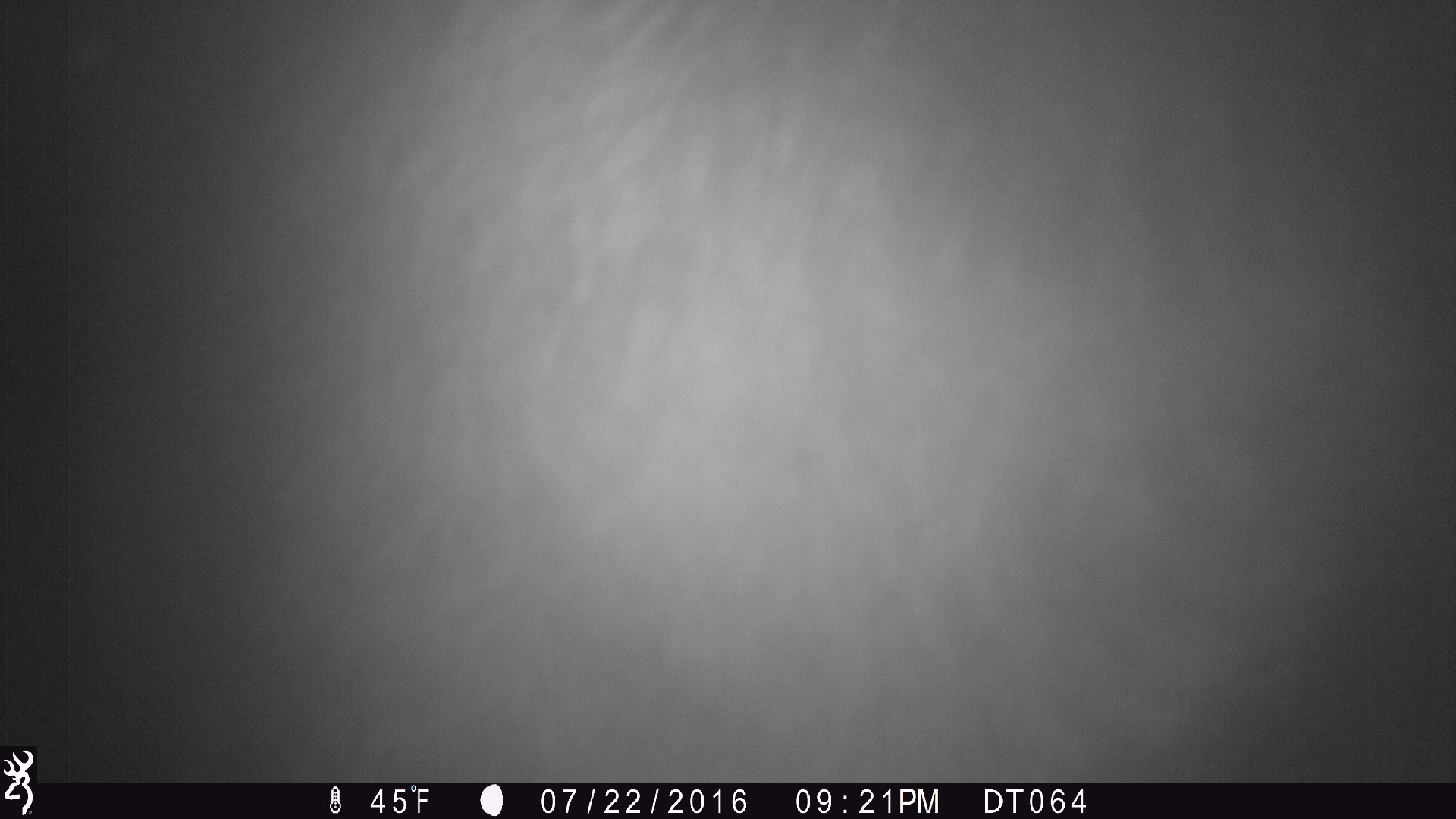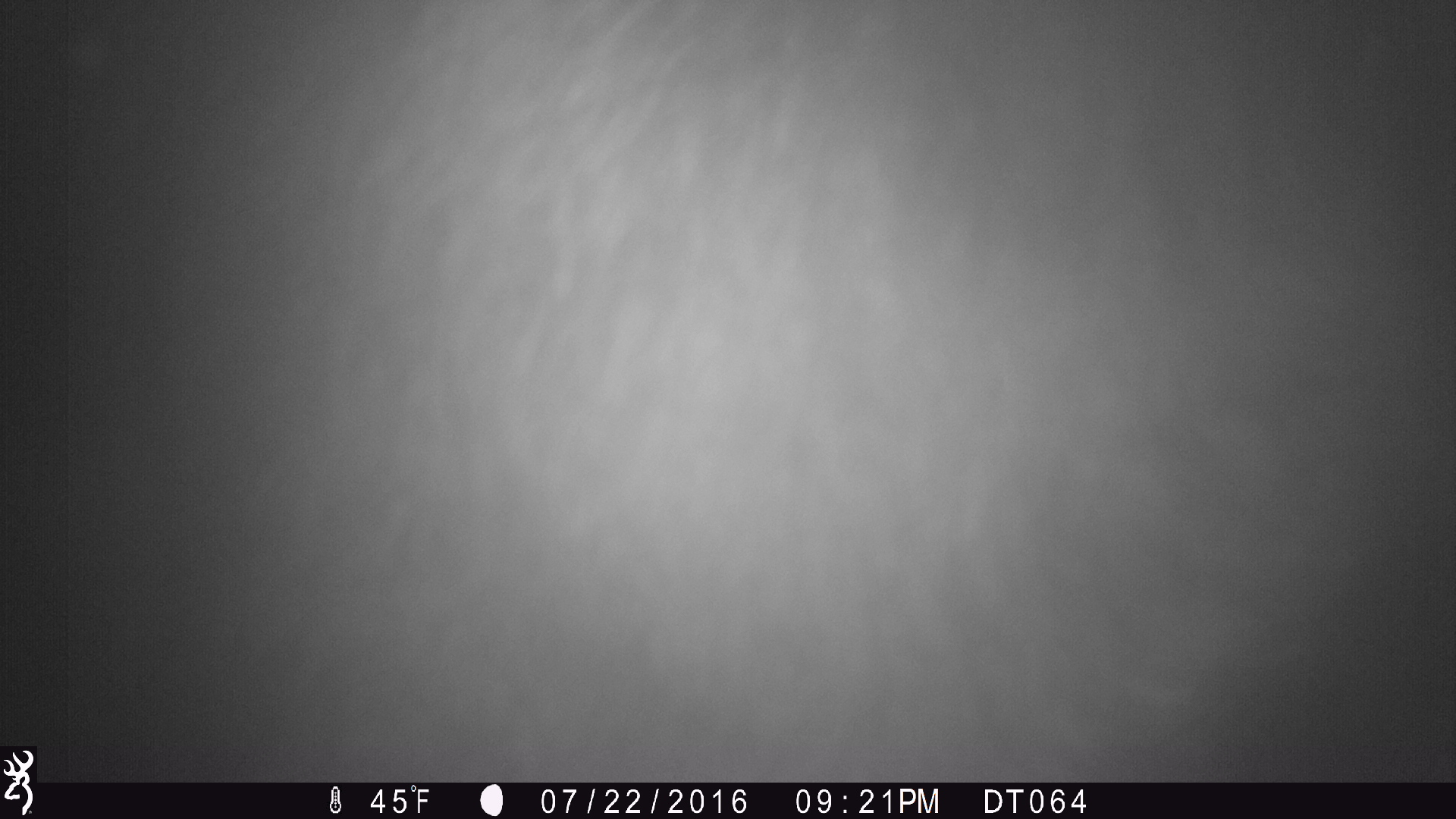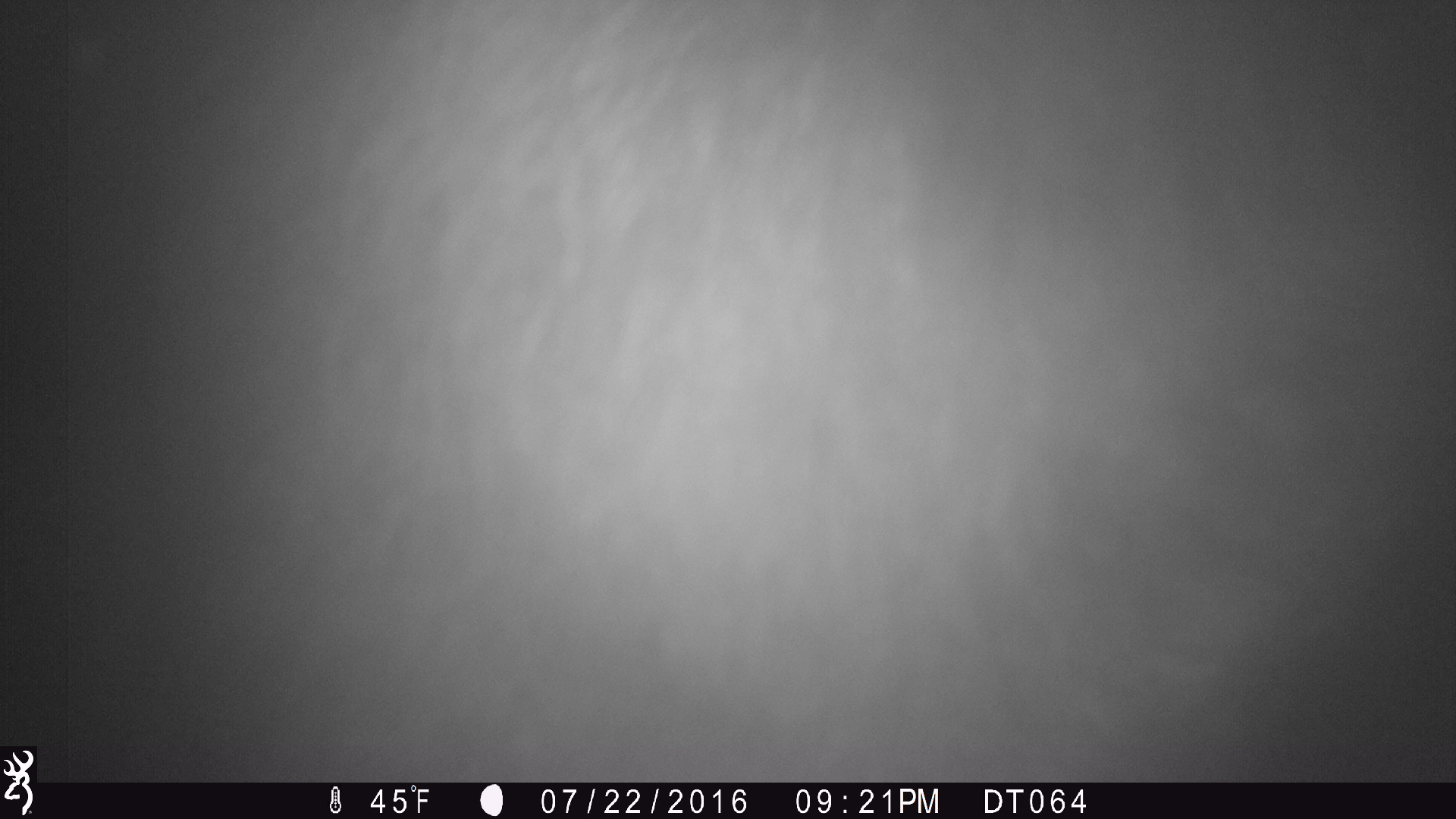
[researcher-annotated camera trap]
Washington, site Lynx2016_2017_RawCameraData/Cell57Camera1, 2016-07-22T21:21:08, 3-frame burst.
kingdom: Animalia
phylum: Chordata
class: Mammalia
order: Artiodactyla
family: Bovidae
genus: Bos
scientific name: Bos taurus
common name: domestic cattle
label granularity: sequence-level